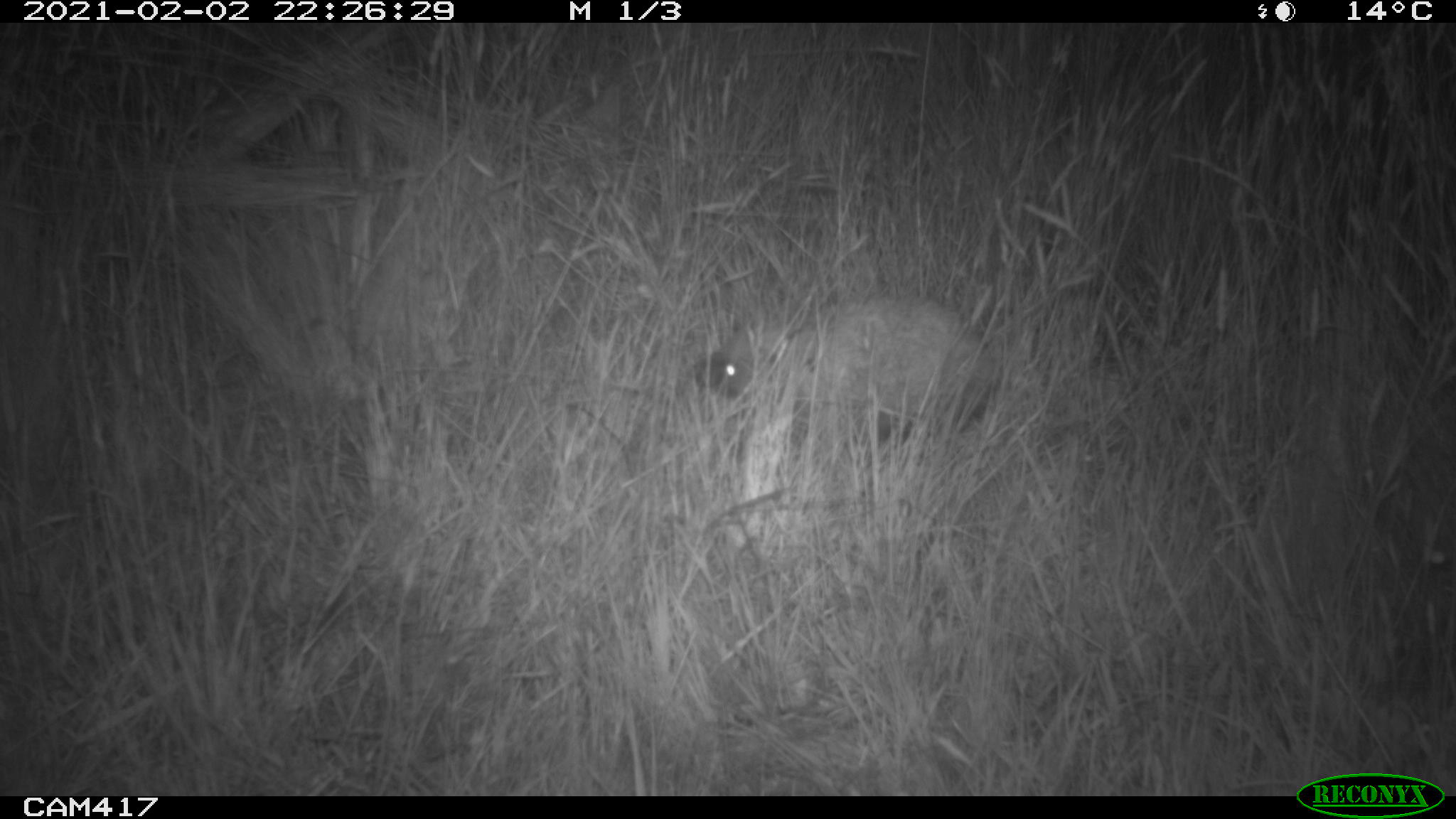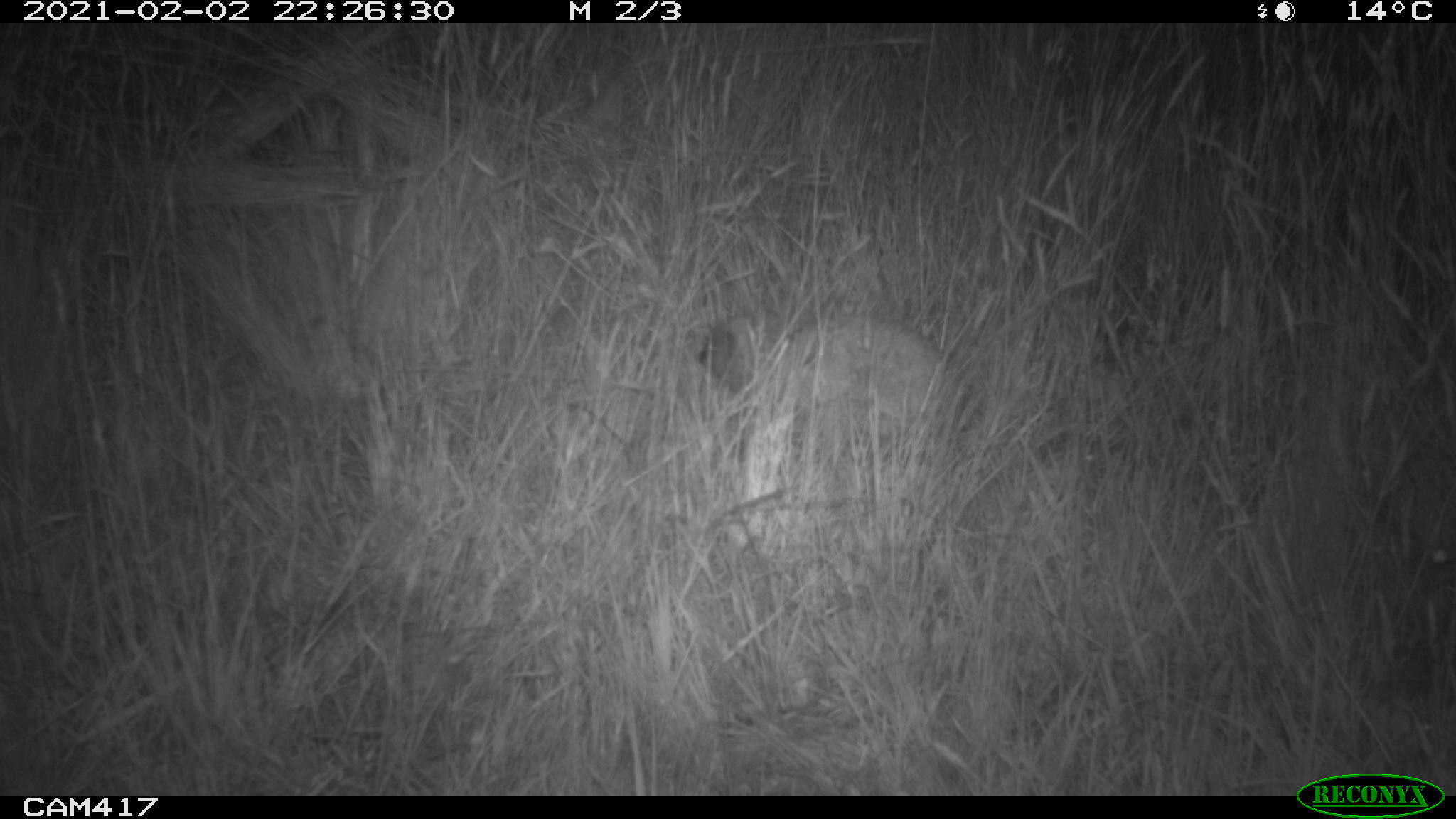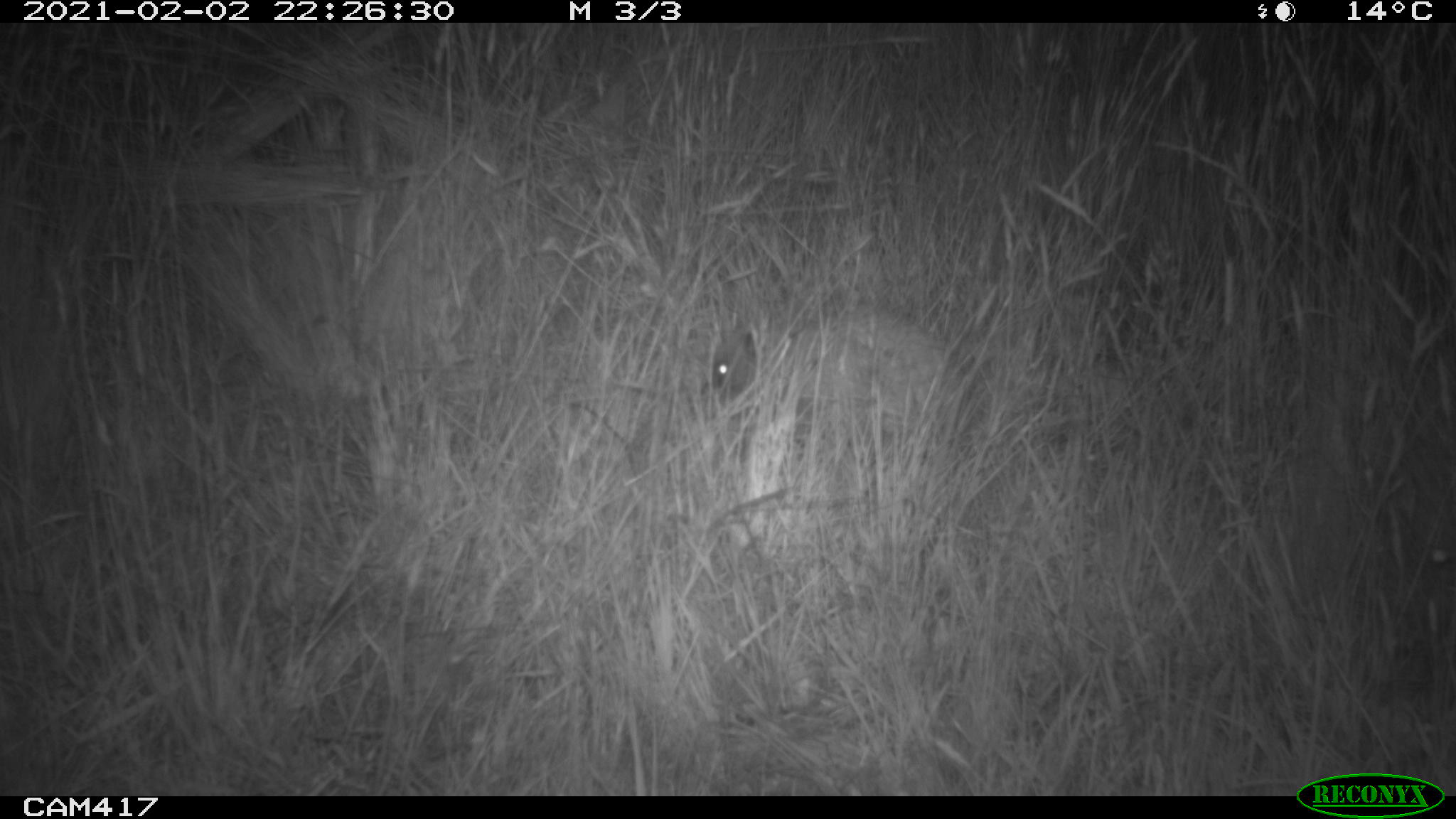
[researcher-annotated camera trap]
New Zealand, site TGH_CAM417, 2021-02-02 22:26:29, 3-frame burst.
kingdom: Animalia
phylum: Chordata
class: Mammalia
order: Eulipotyphla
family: Erinaceidae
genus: Erinaceus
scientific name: Erinaceus europaeus europaeus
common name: european hedgehog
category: hedgehog